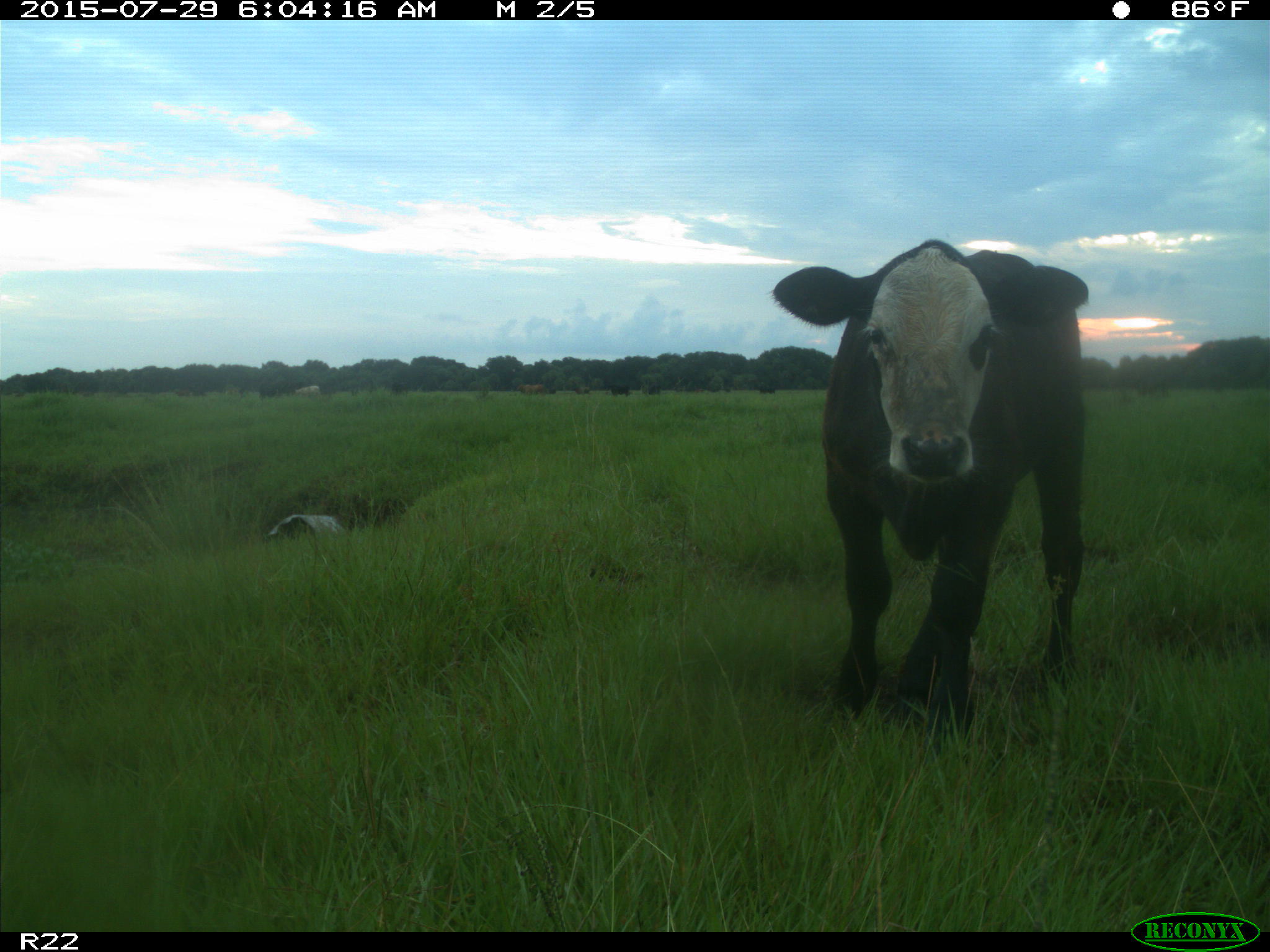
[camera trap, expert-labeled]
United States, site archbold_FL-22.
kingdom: Animalia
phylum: Chordata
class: Mammalia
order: Artiodactyla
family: Bovidae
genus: Bos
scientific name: Bos taurus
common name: domestic cow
Bos taurus (domestic cow).